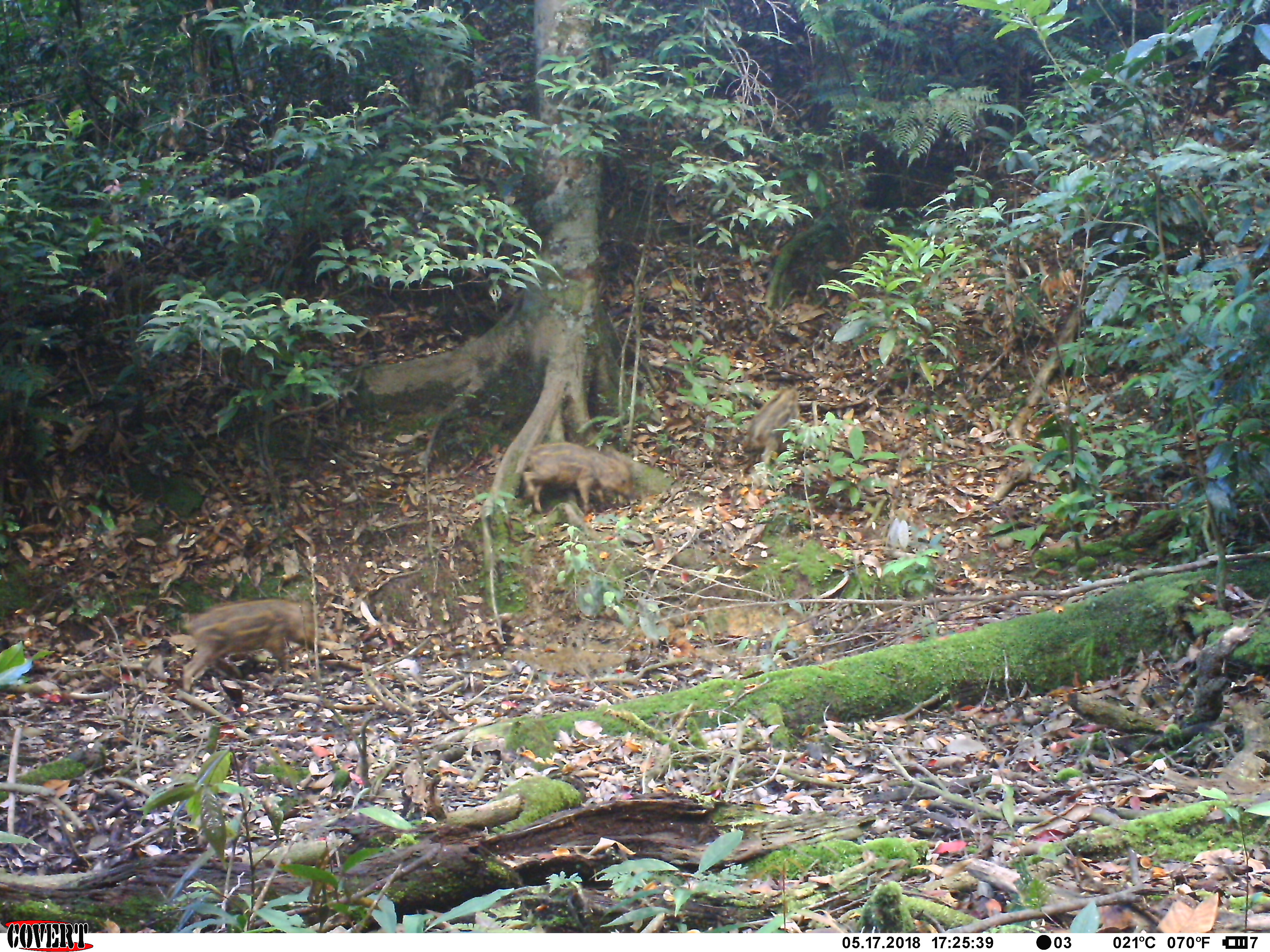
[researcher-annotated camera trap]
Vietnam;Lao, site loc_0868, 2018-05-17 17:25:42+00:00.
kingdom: Animalia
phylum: Chordata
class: Mammalia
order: Artiodactyla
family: Suidae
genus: Sus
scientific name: Sus scrofa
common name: eurasian wild pig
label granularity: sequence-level